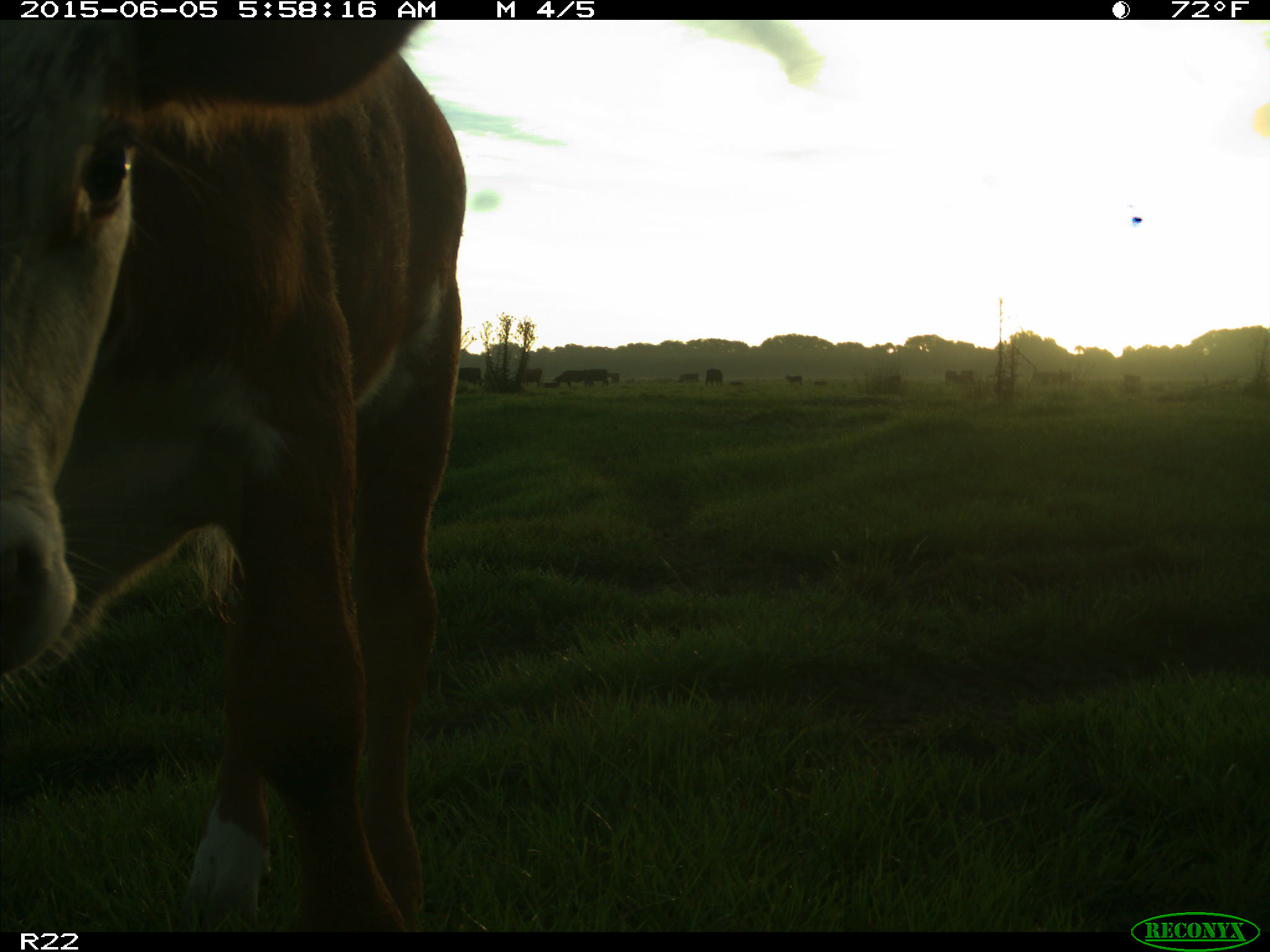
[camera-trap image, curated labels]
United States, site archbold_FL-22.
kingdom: Animalia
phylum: Chordata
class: Mammalia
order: Artiodactyla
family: Bovidae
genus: Bos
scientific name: Bos taurus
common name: domestic cow